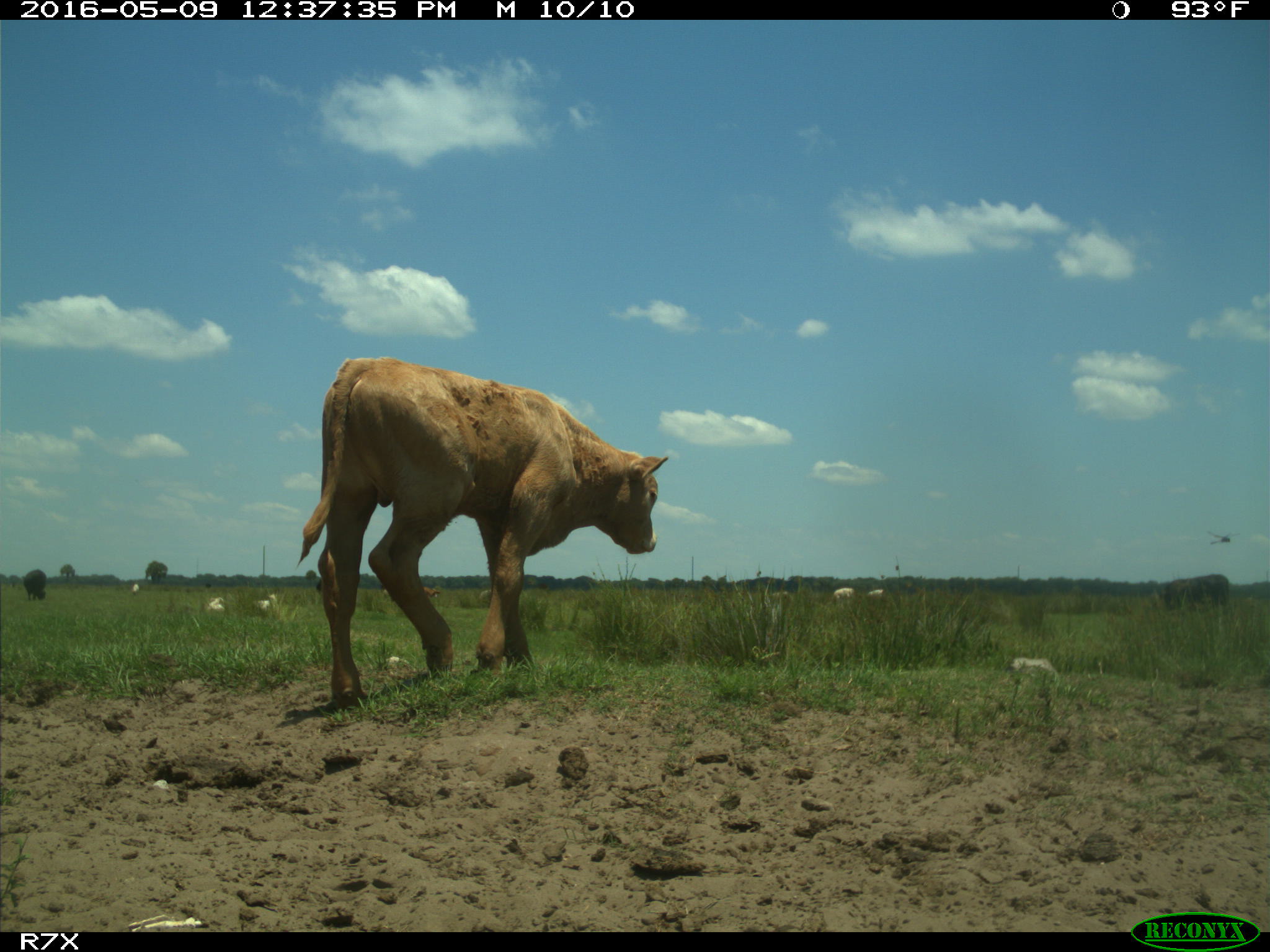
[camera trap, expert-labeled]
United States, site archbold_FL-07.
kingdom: Animalia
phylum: Chordata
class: Mammalia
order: Artiodactyla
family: Bovidae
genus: Bos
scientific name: Bos taurus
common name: domestic cow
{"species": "Bos taurus (domestic cow)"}